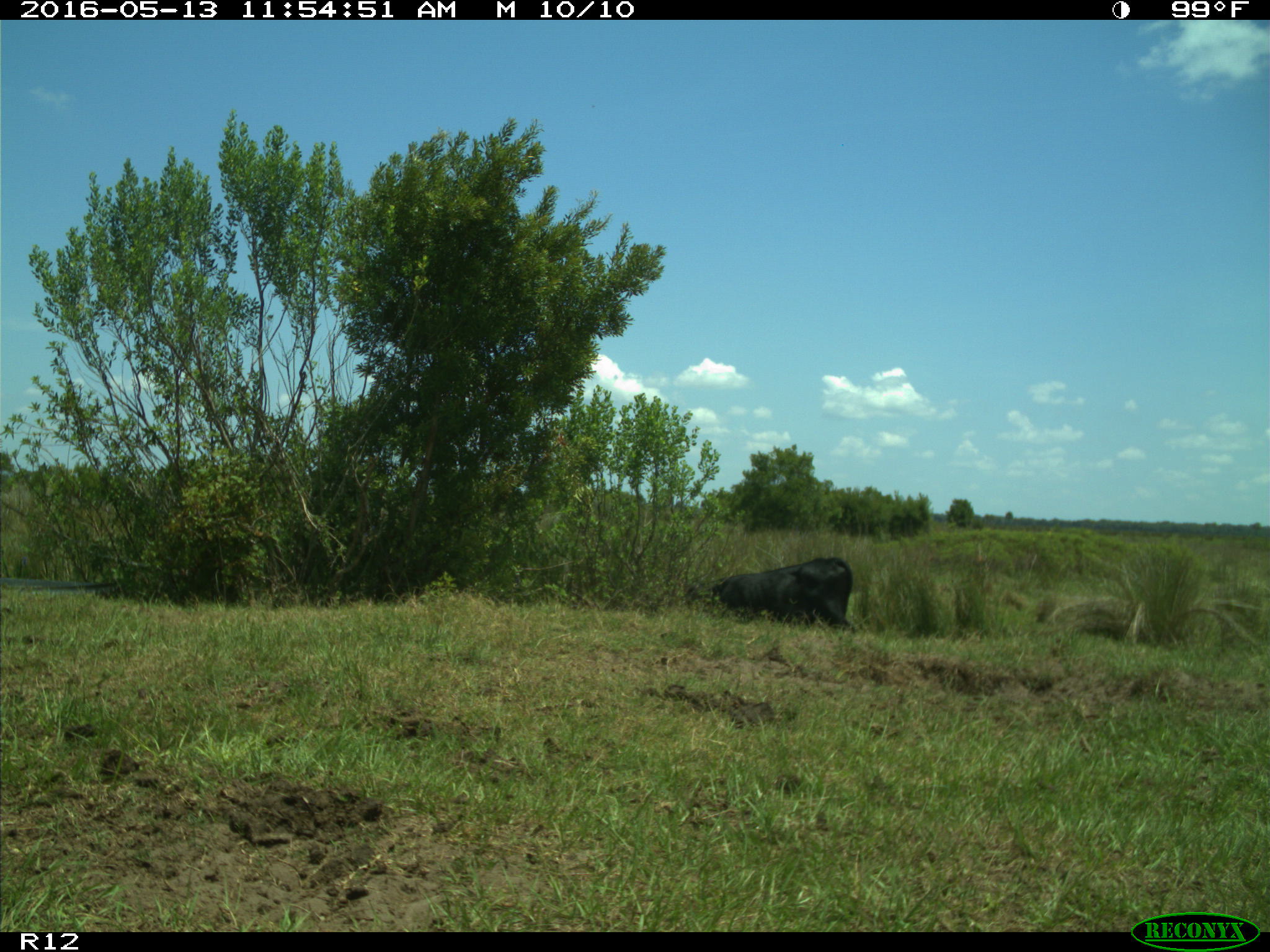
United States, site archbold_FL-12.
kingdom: Animalia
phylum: Chordata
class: Mammalia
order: Artiodactyla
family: Bovidae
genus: Bos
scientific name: Bos taurus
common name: domestic cow